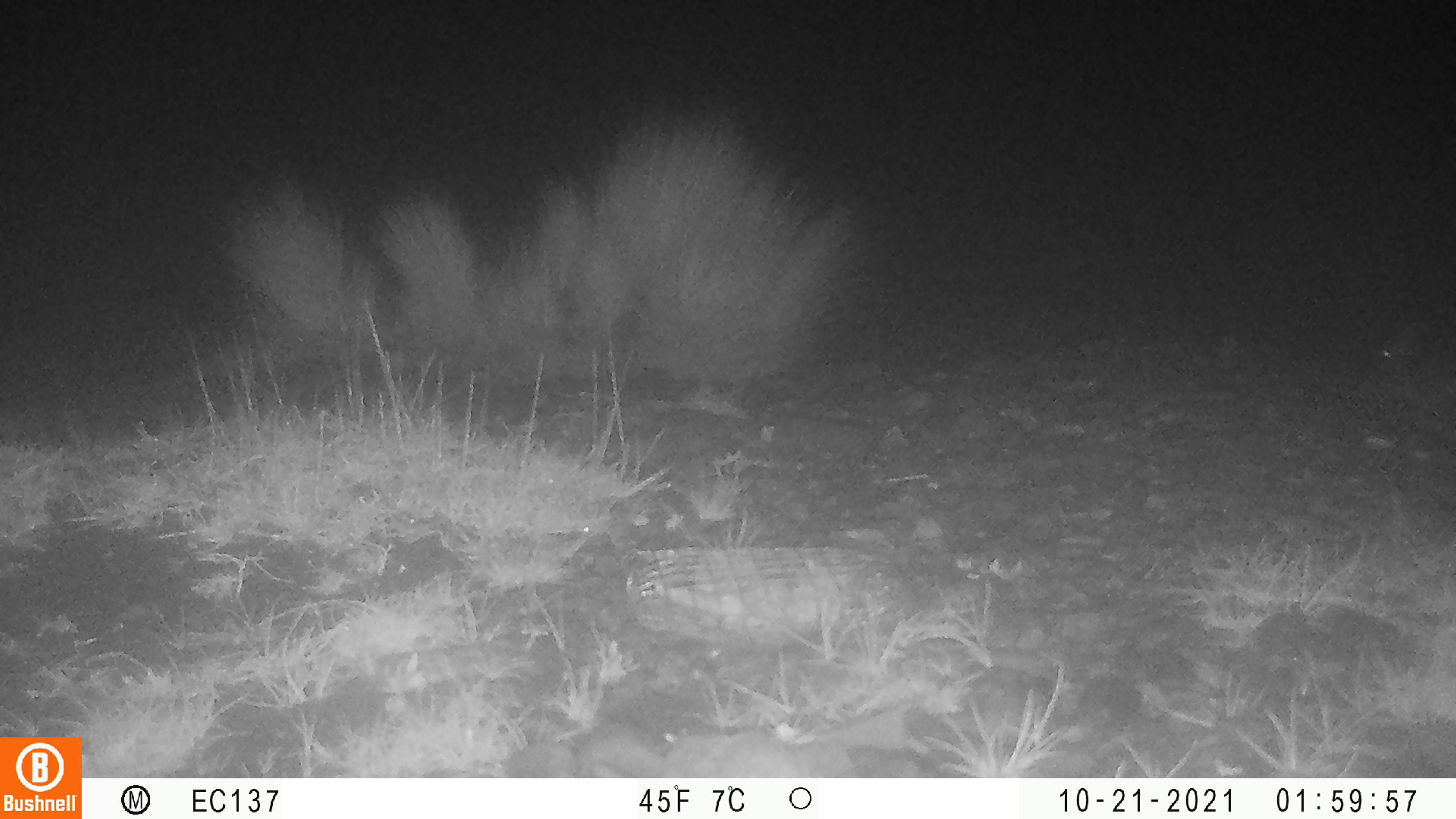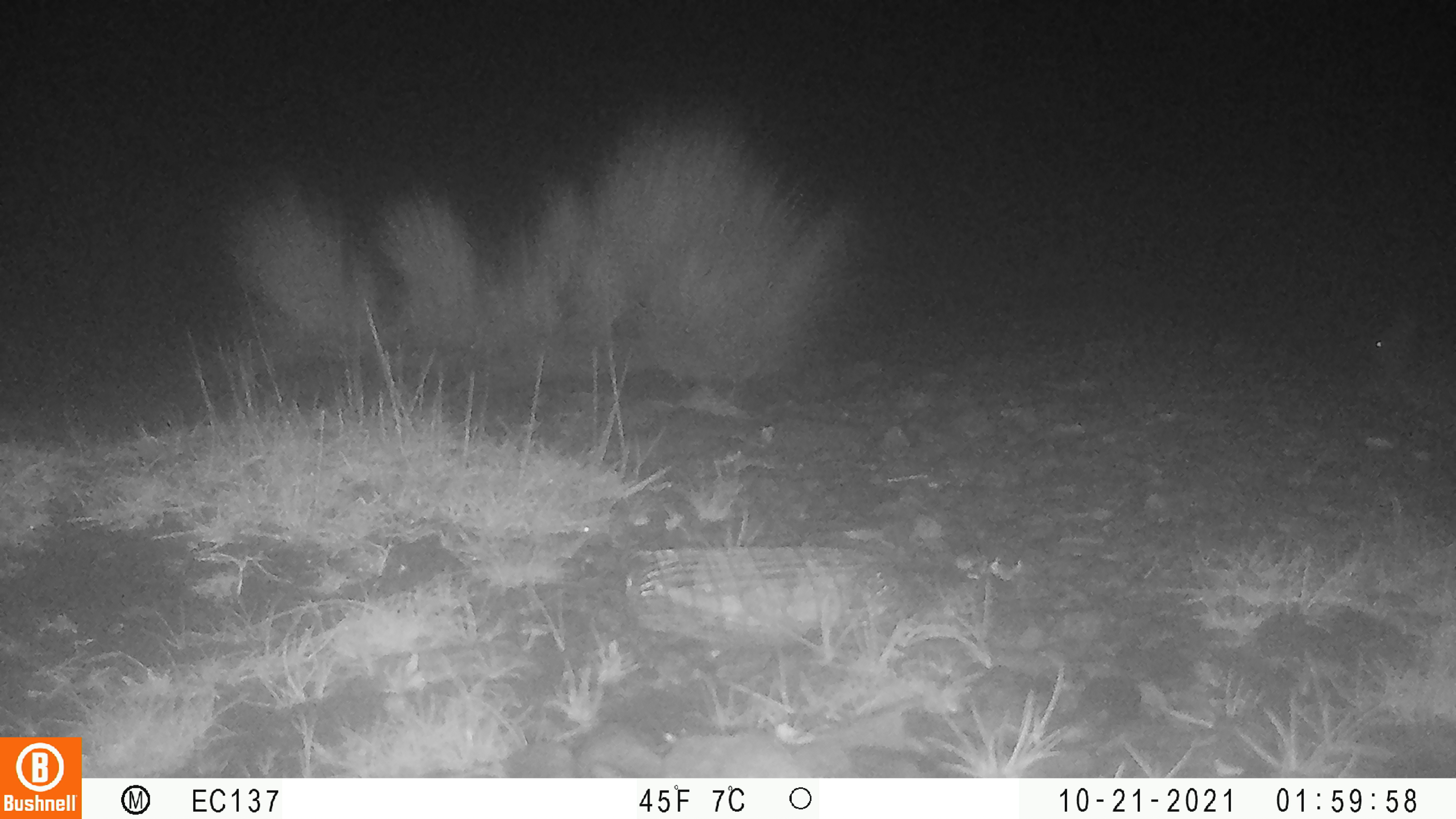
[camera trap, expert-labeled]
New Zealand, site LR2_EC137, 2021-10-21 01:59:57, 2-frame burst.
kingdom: Animalia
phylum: Chordata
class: Mammalia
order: Lagomorpha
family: Leporidae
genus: Oryctolagus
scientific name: Oryctolagus cuniculus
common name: european rabbit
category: rabbit